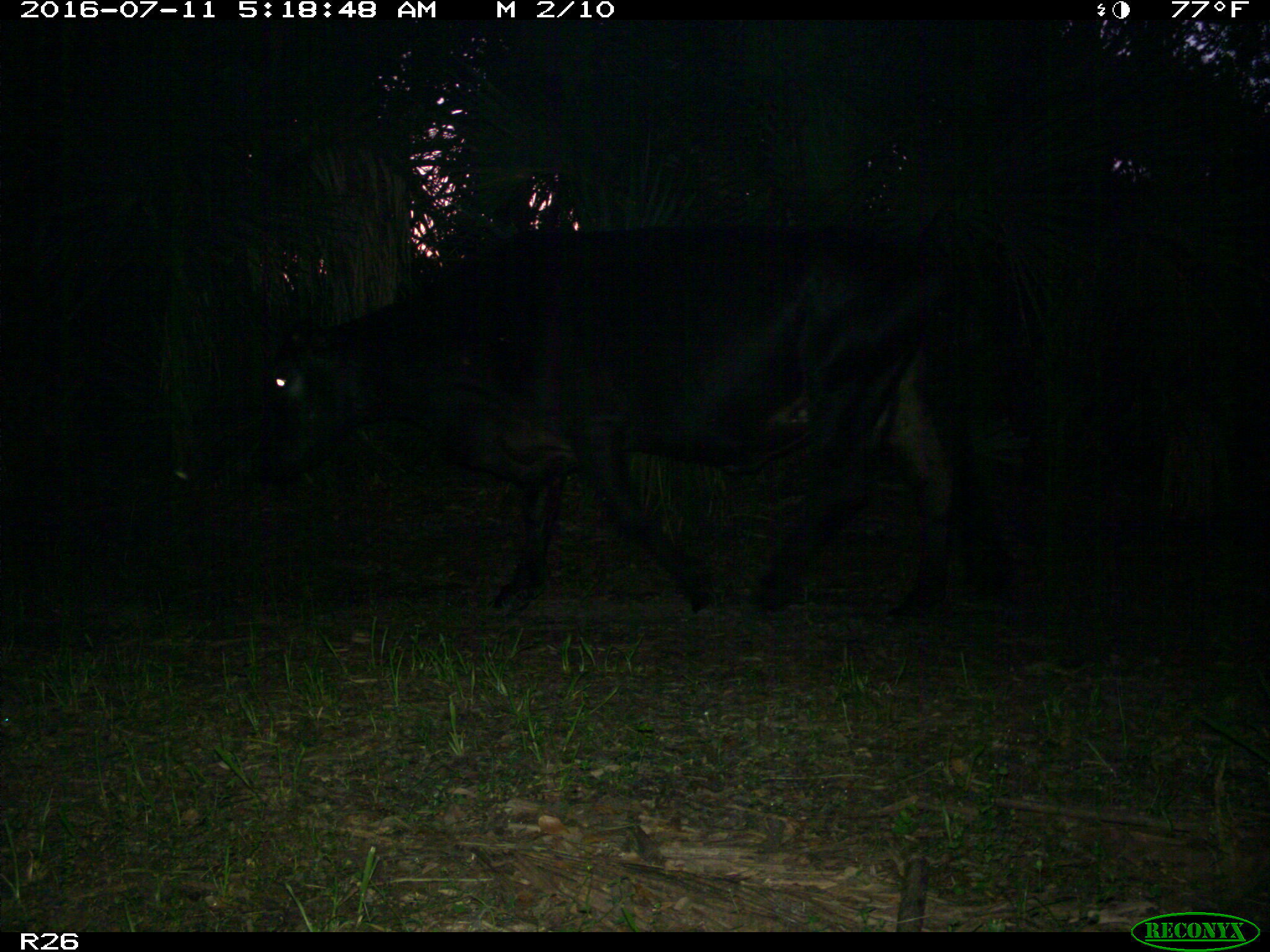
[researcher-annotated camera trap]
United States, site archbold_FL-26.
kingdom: Animalia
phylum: Chordata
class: Mammalia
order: Artiodactyla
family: Bovidae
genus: Bos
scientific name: Bos taurus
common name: domestic cow